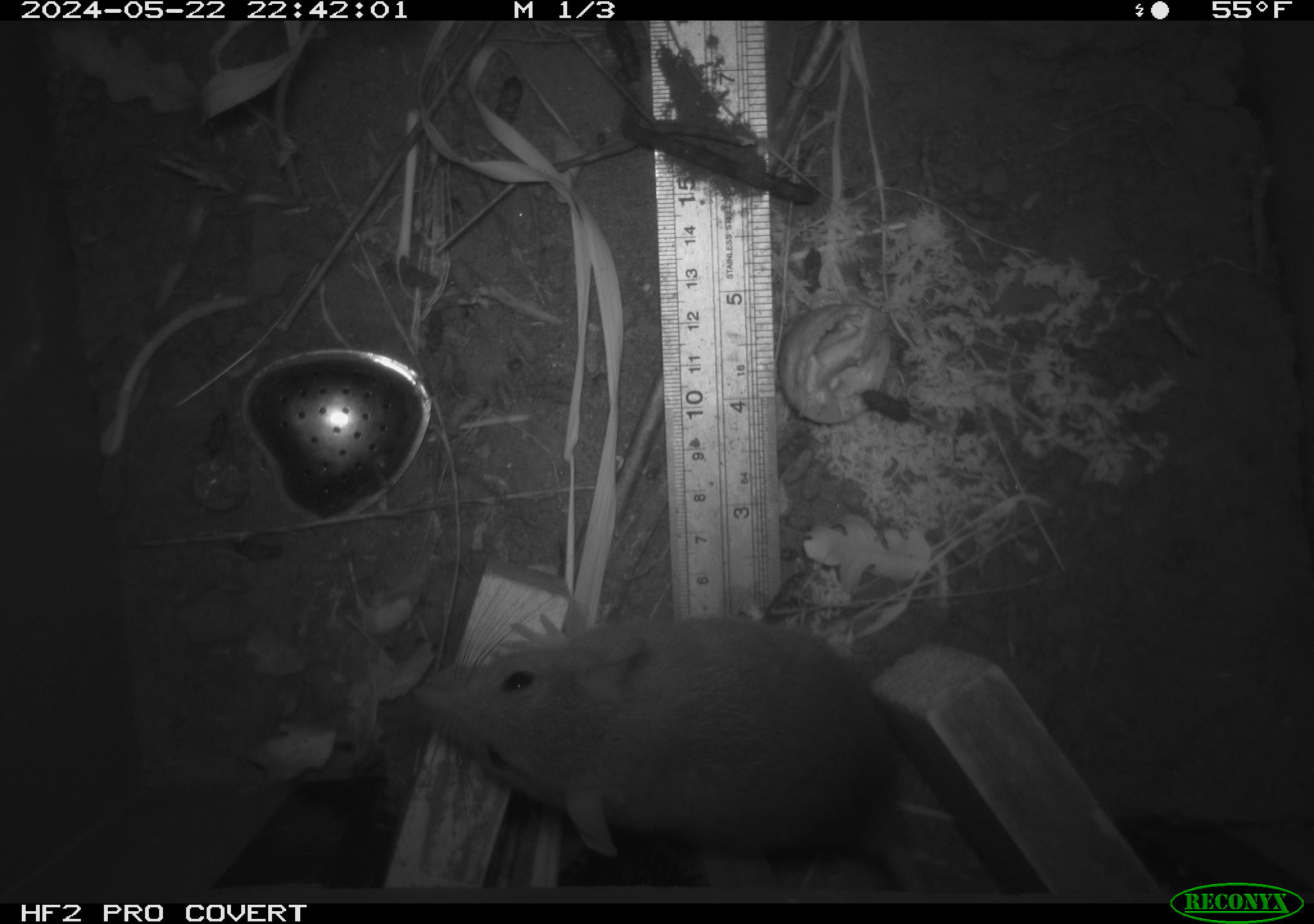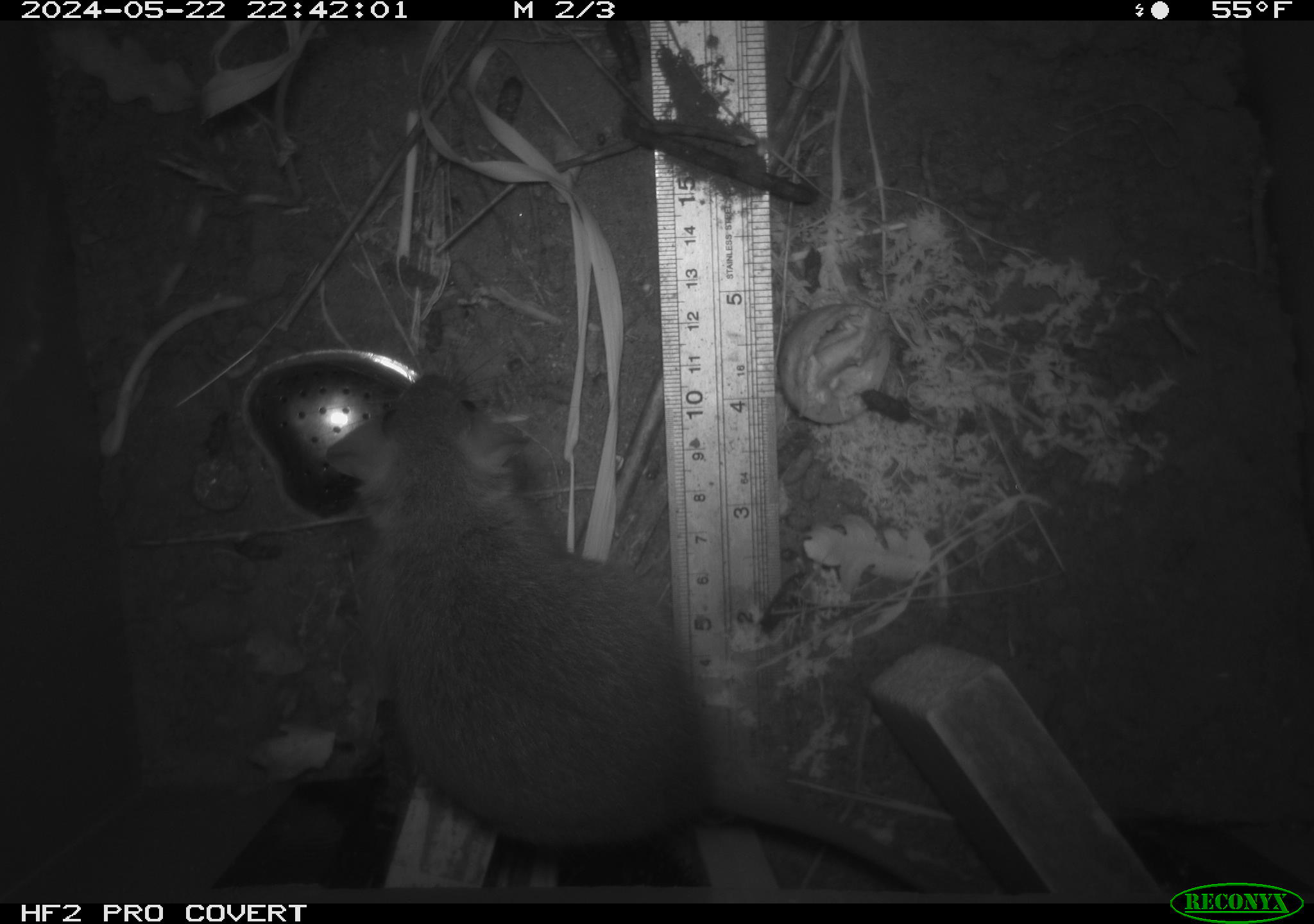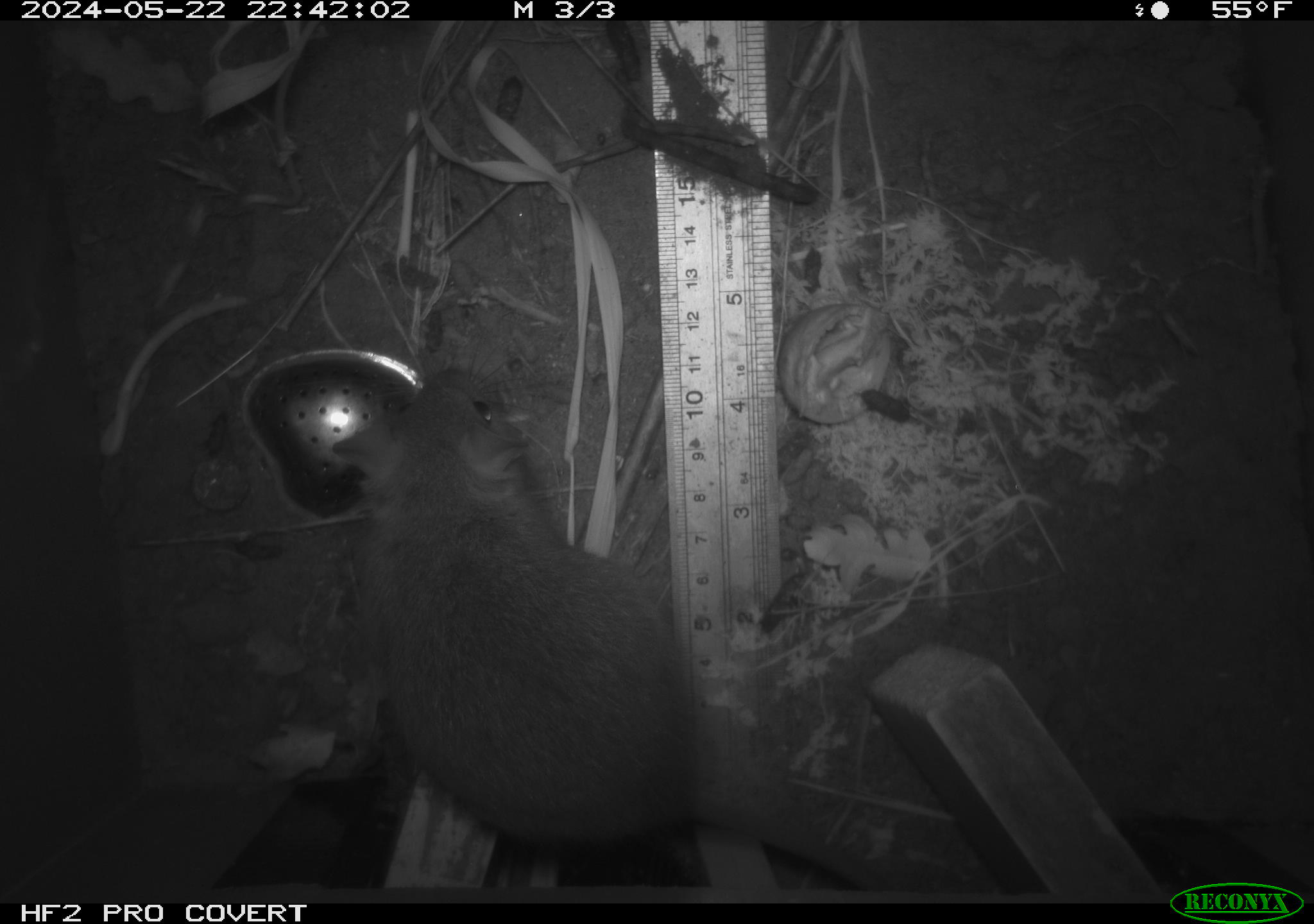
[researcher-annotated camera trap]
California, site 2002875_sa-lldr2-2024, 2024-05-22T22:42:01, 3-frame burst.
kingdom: Animalia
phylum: Chordata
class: Mammalia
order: Rodentia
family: Muridae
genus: Rattus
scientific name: Rattus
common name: rat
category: rattus species